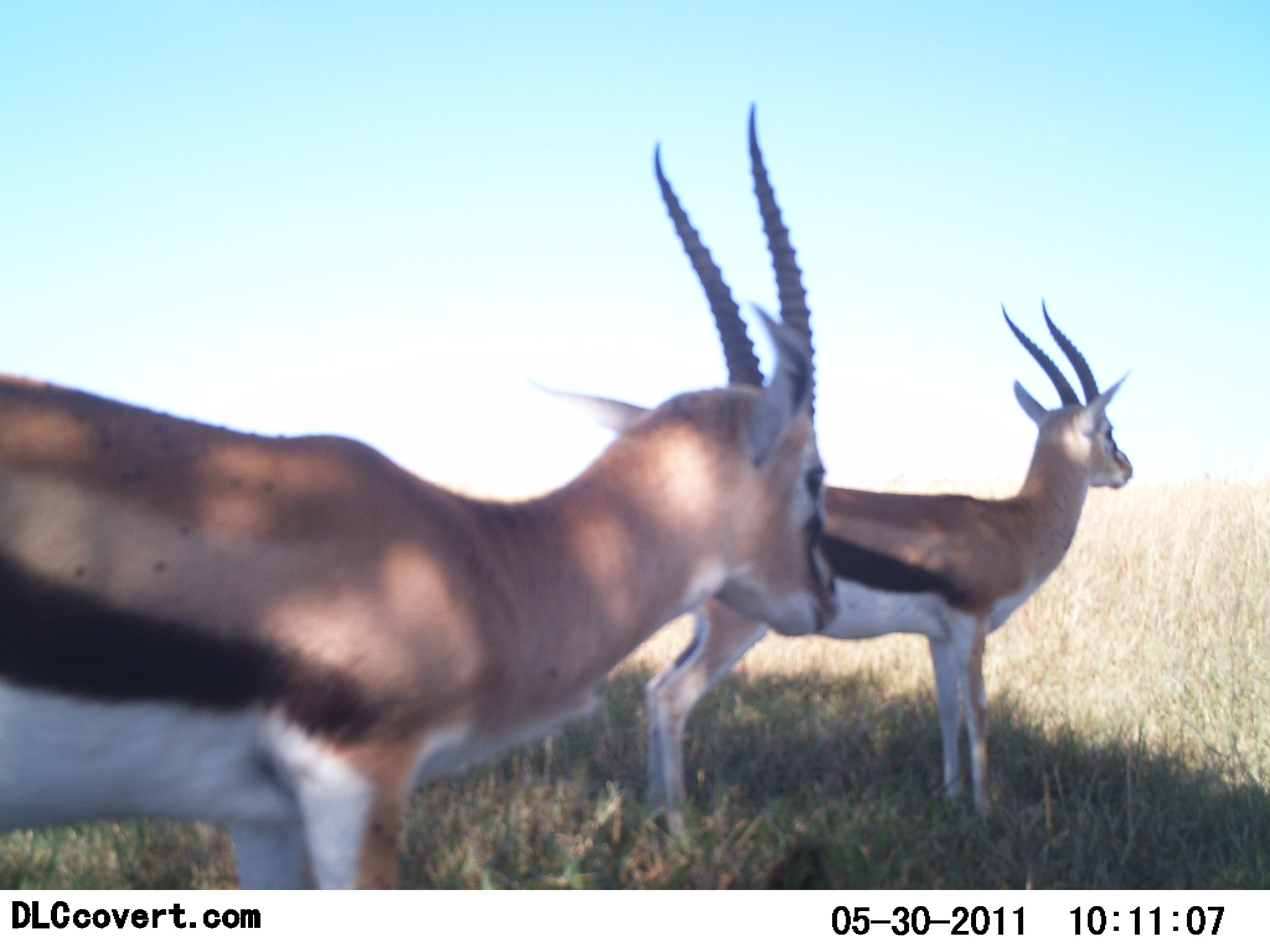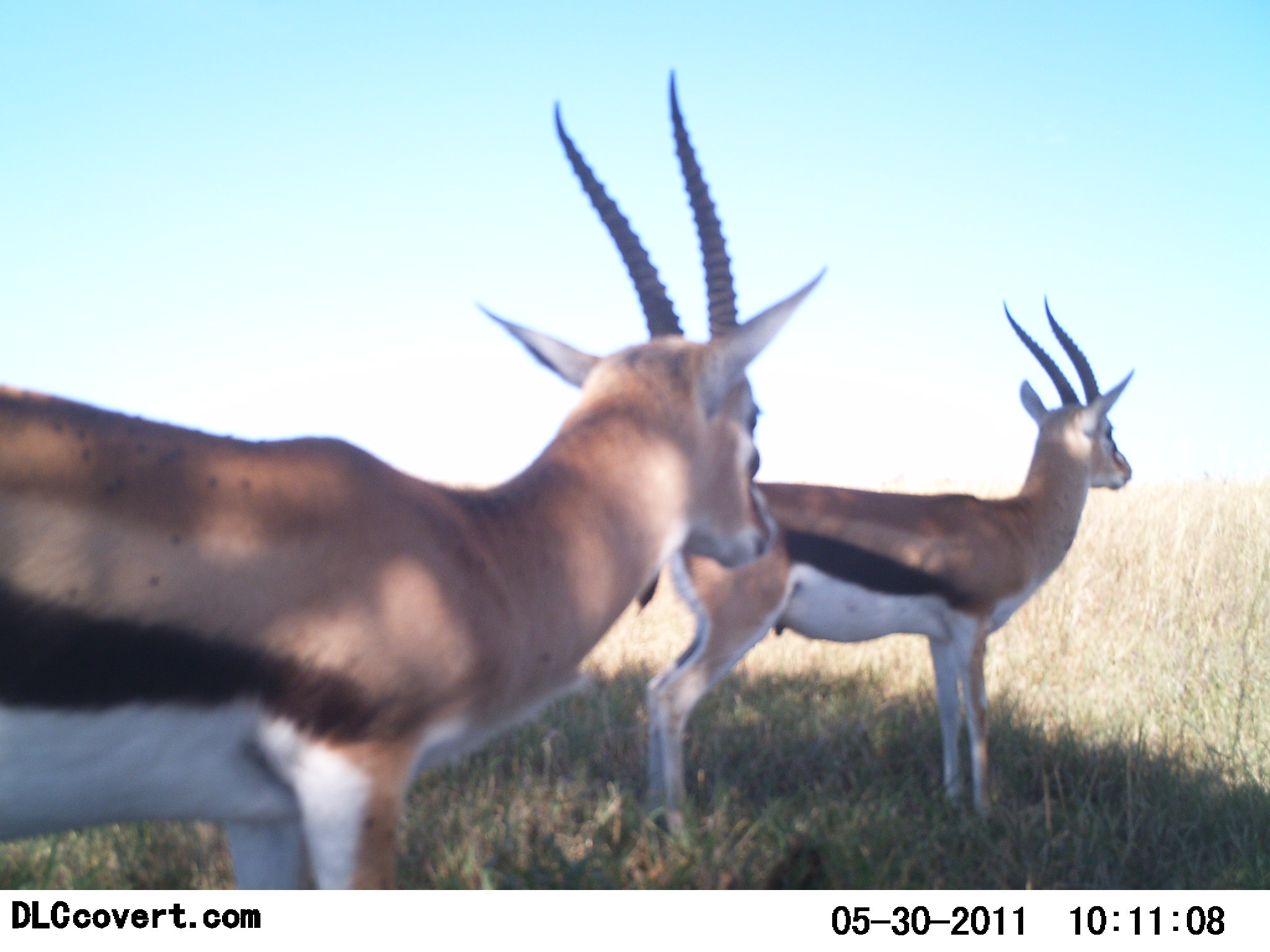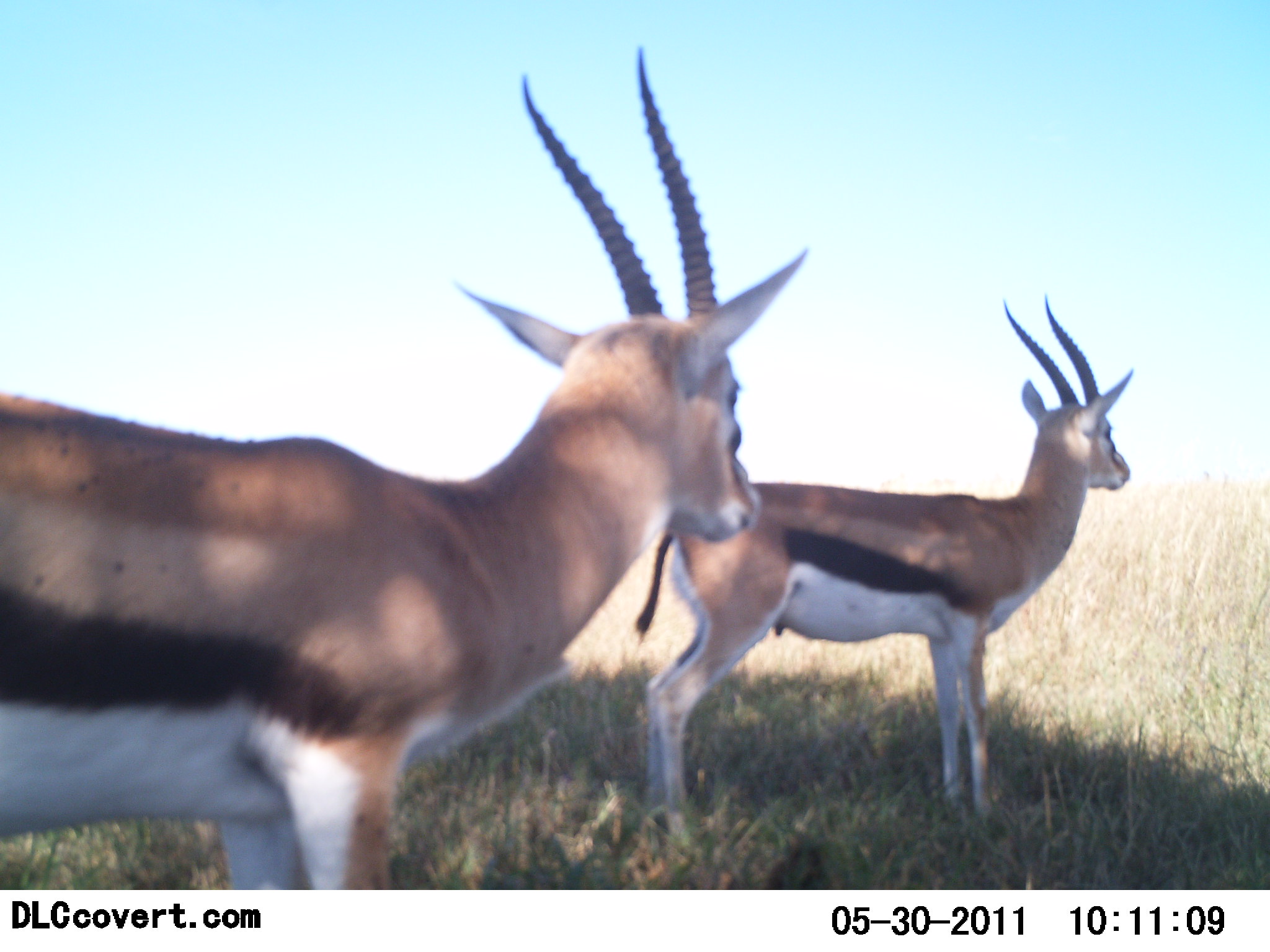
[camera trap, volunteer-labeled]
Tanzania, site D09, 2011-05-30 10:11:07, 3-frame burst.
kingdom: Animalia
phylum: Chordata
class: Mammalia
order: Artiodactyla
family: Bovidae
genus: Eudorcas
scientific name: Eudorcas thomsonii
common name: thomson's gazelle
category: gazellethomsons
Gazellethomsons (thomson's gazelle) (Eudorcas thomsonii), count 2. Behavior (volunteer vote fractions): standing 100%, resting 0%, moving 0%, interacting 0%. Young present (vote fraction): 0%. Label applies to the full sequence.